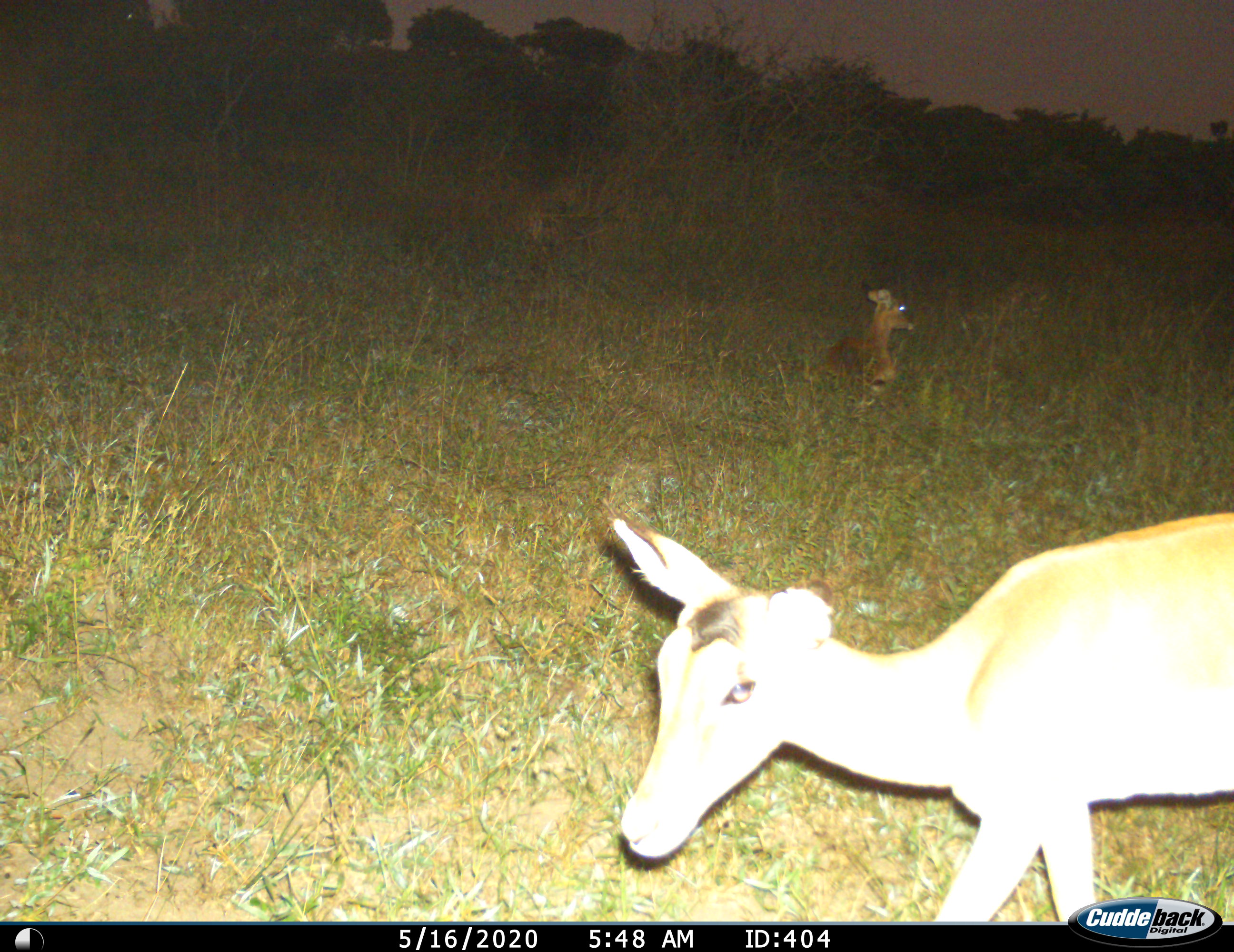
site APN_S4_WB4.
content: unidentified animal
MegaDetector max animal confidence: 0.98